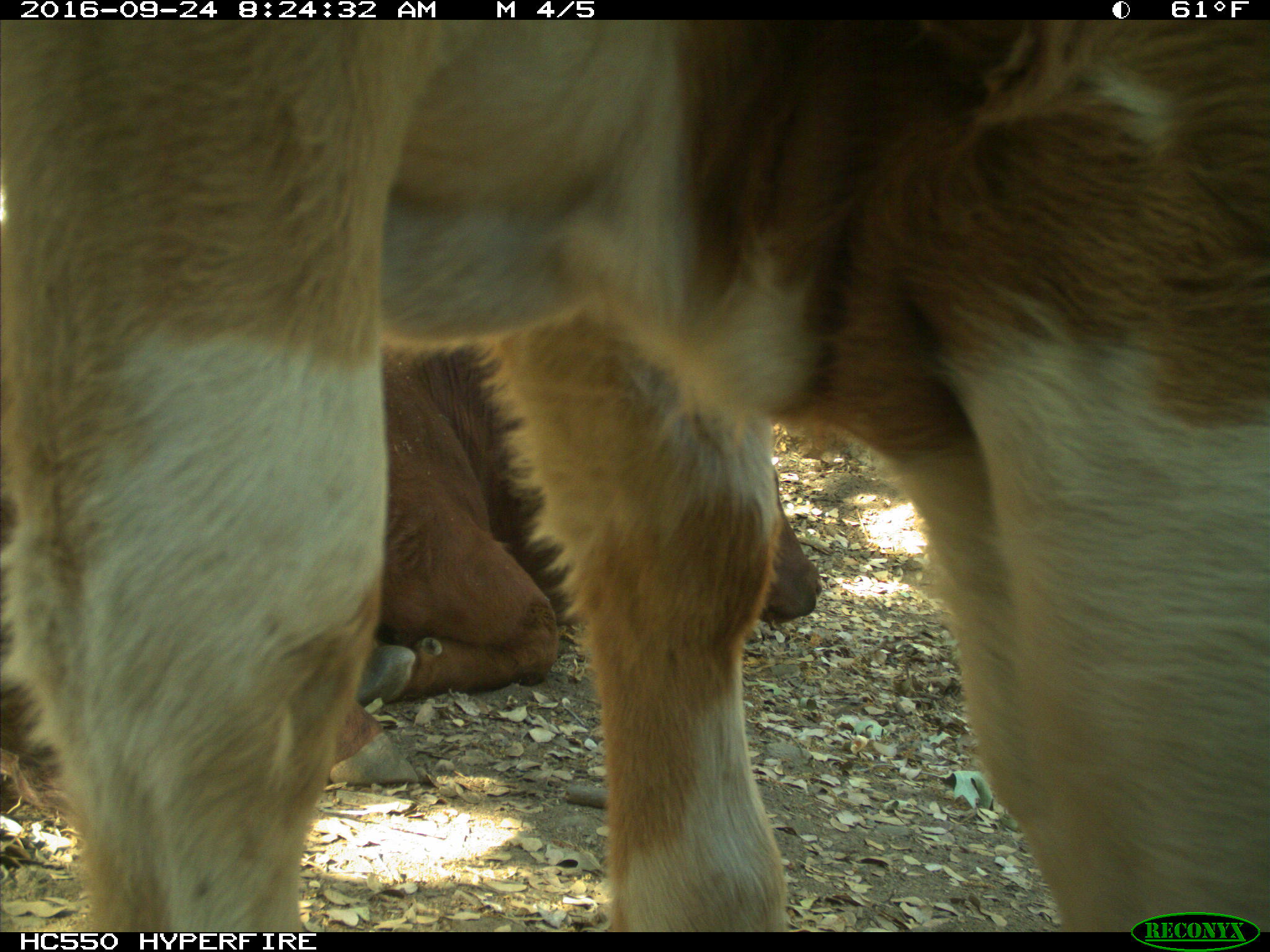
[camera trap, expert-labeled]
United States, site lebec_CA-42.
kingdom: Animalia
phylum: Chordata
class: Mammalia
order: Artiodactyla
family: Bovidae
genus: Bos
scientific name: Bos taurus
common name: domestic cow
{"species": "Bos taurus (domestic cow)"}